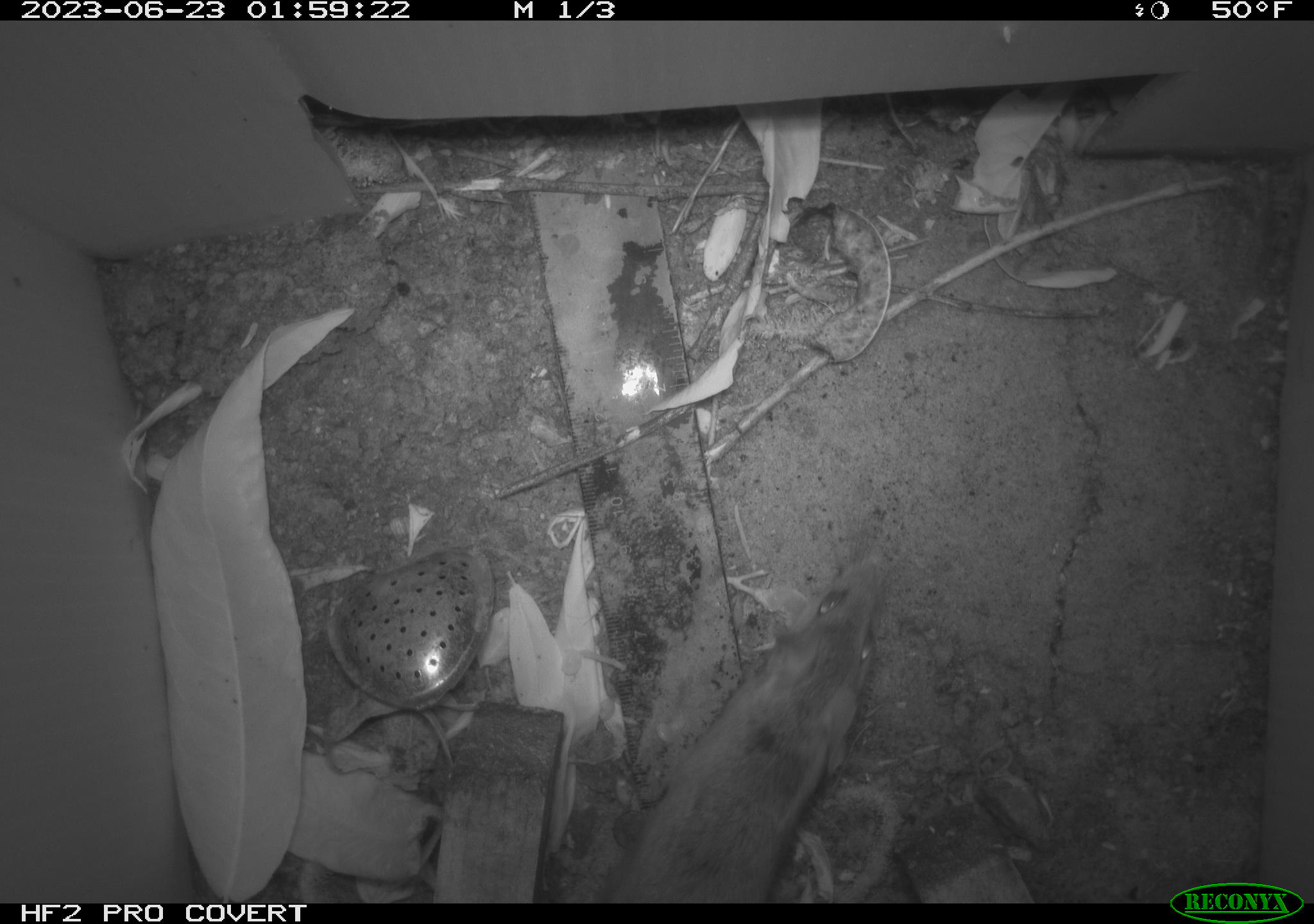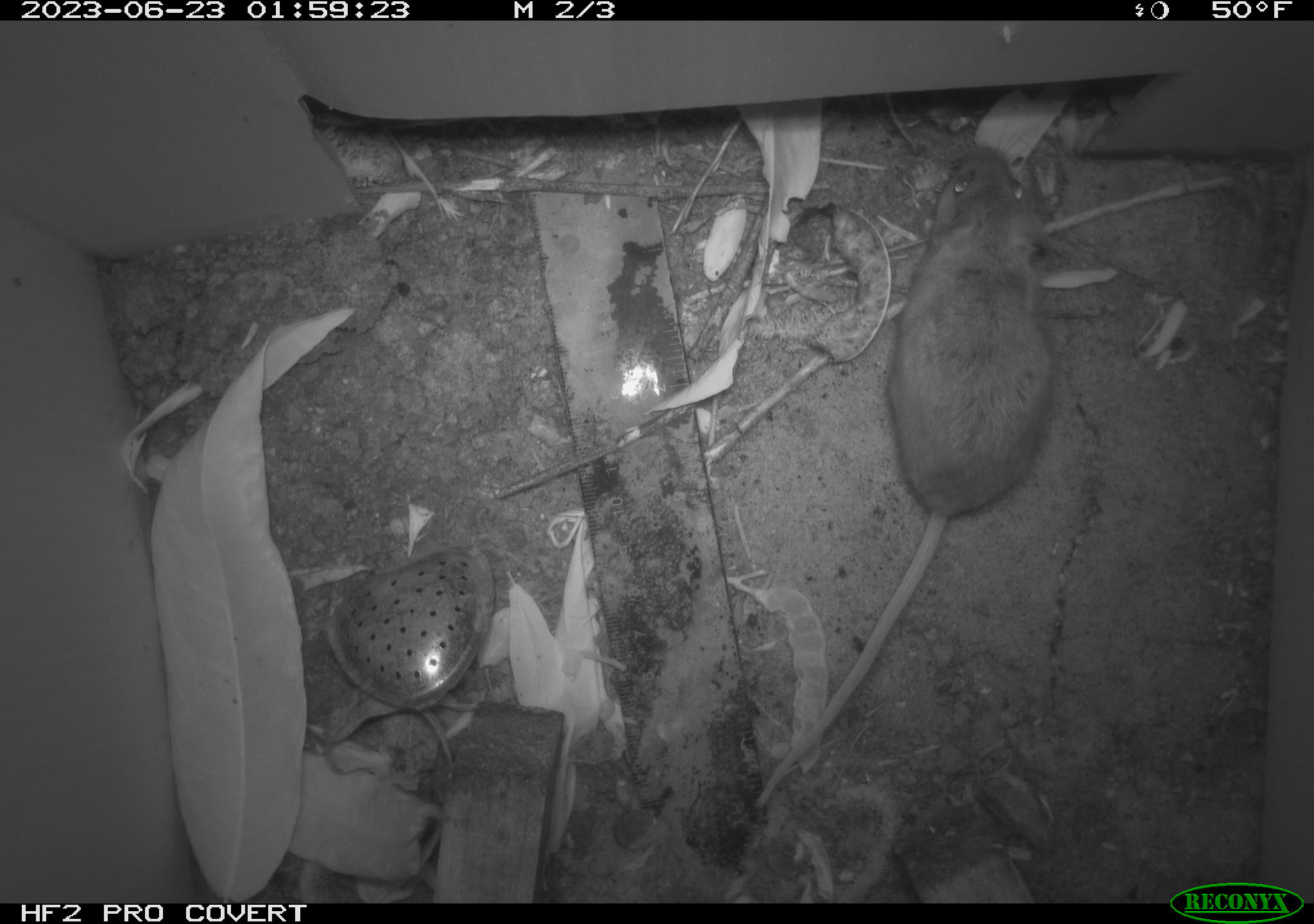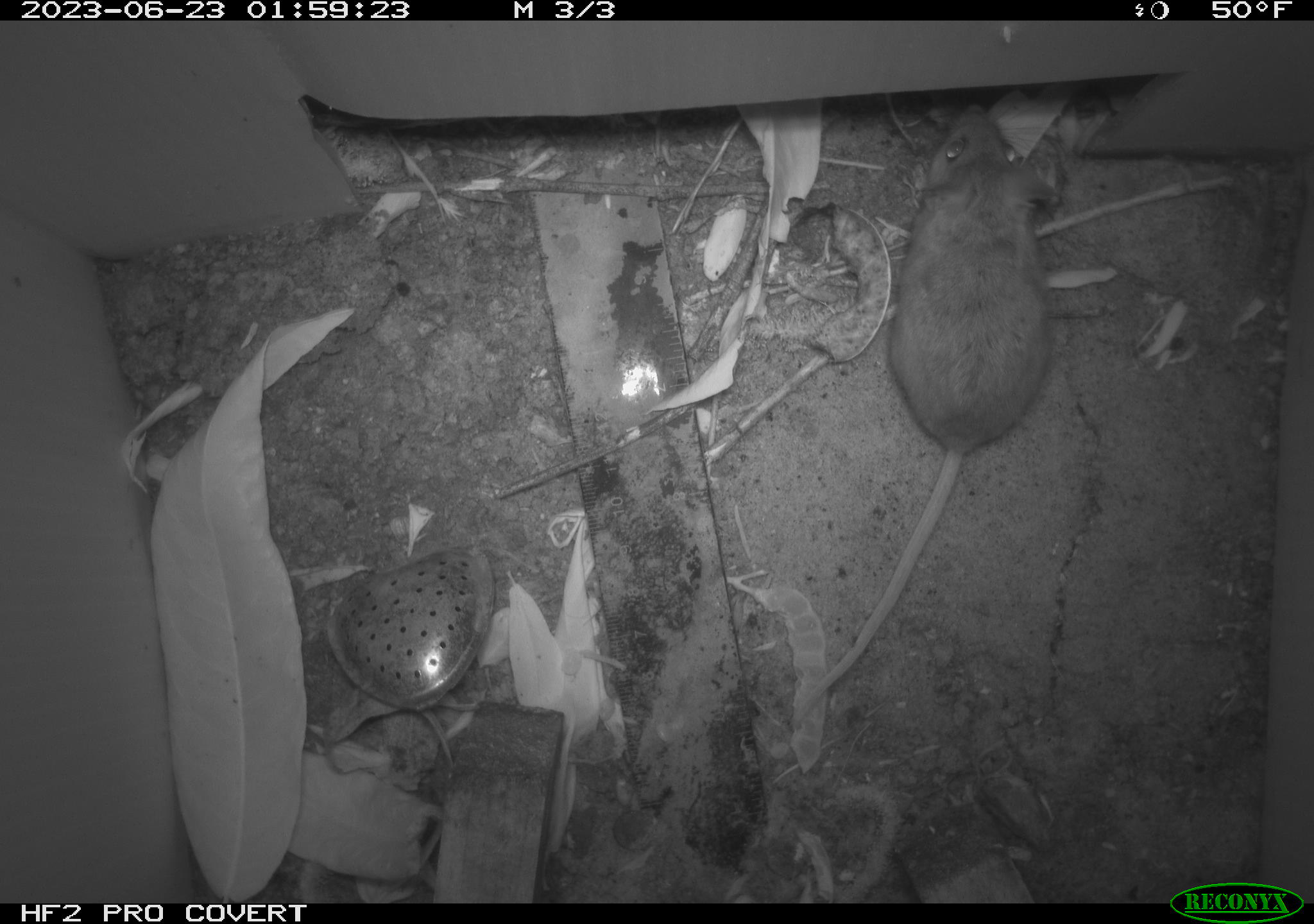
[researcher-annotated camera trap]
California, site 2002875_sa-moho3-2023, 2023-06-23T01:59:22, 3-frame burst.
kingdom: Animalia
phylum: Chordata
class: Mammalia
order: Rodentia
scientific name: Rodentia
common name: mouse species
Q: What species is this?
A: Mouse species (Rodentia).